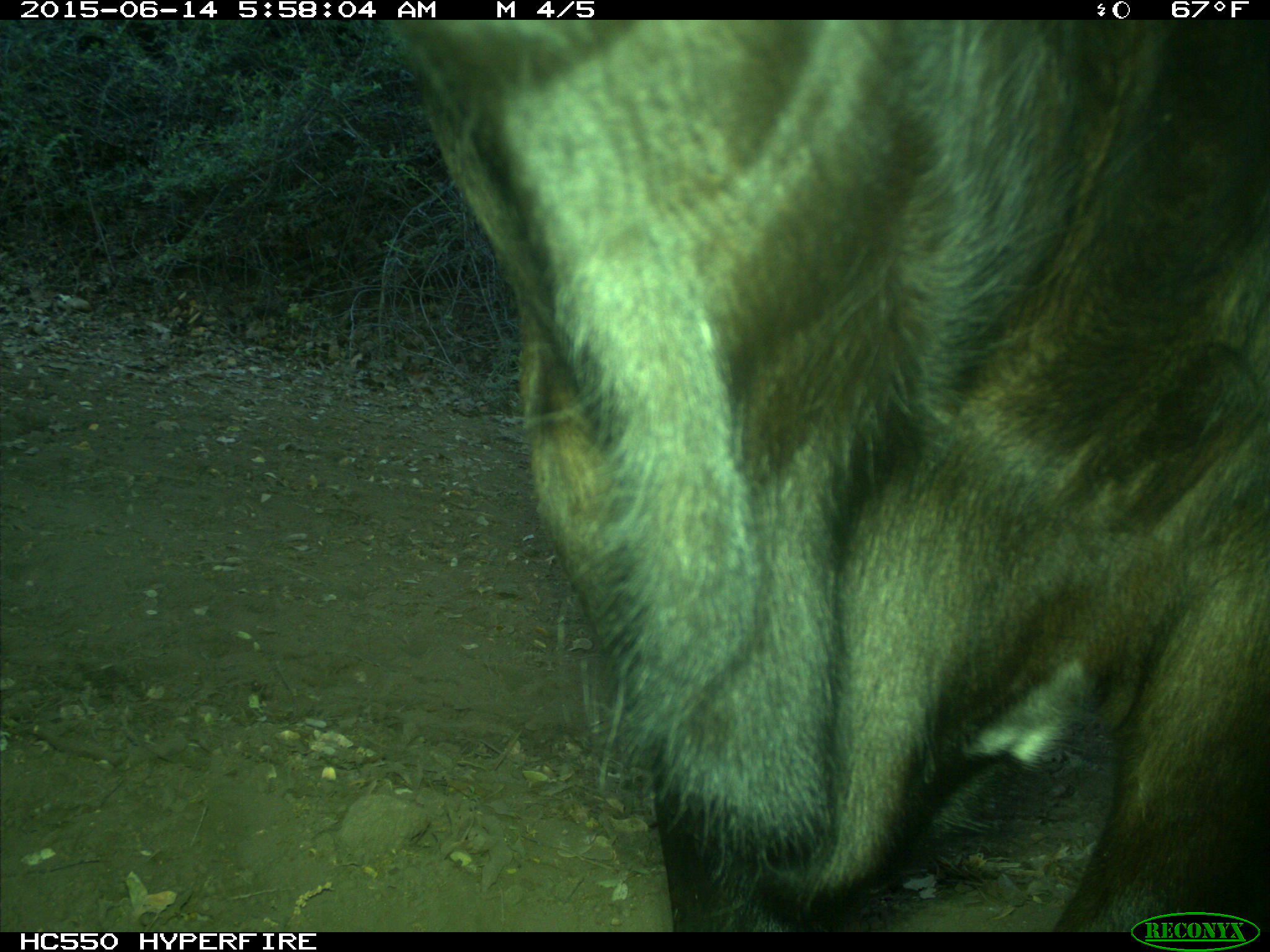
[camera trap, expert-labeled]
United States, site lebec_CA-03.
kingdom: Animalia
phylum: Chordata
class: Mammalia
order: Artiodactyla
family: Bovidae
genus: Bos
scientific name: Bos taurus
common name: domestic cow